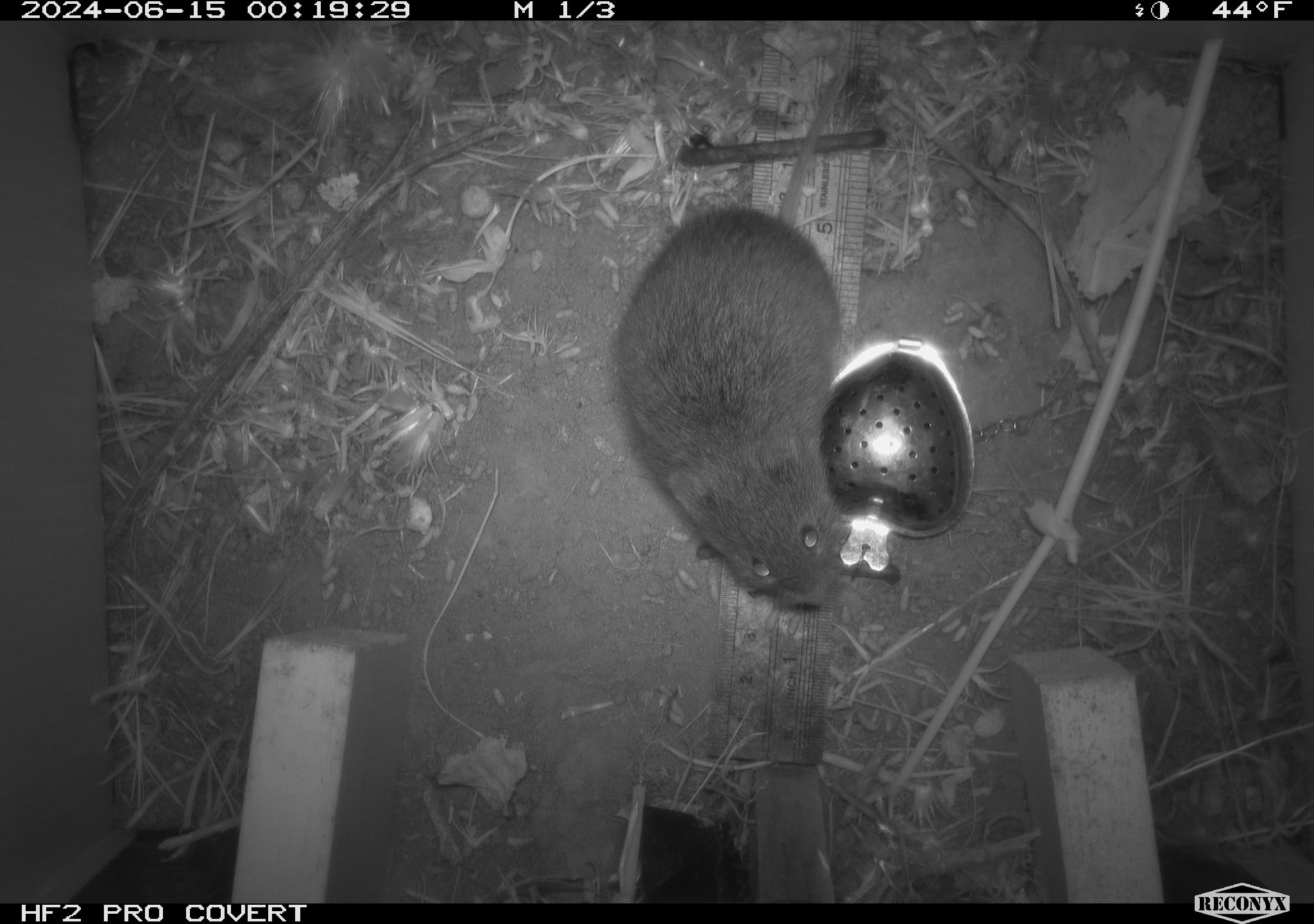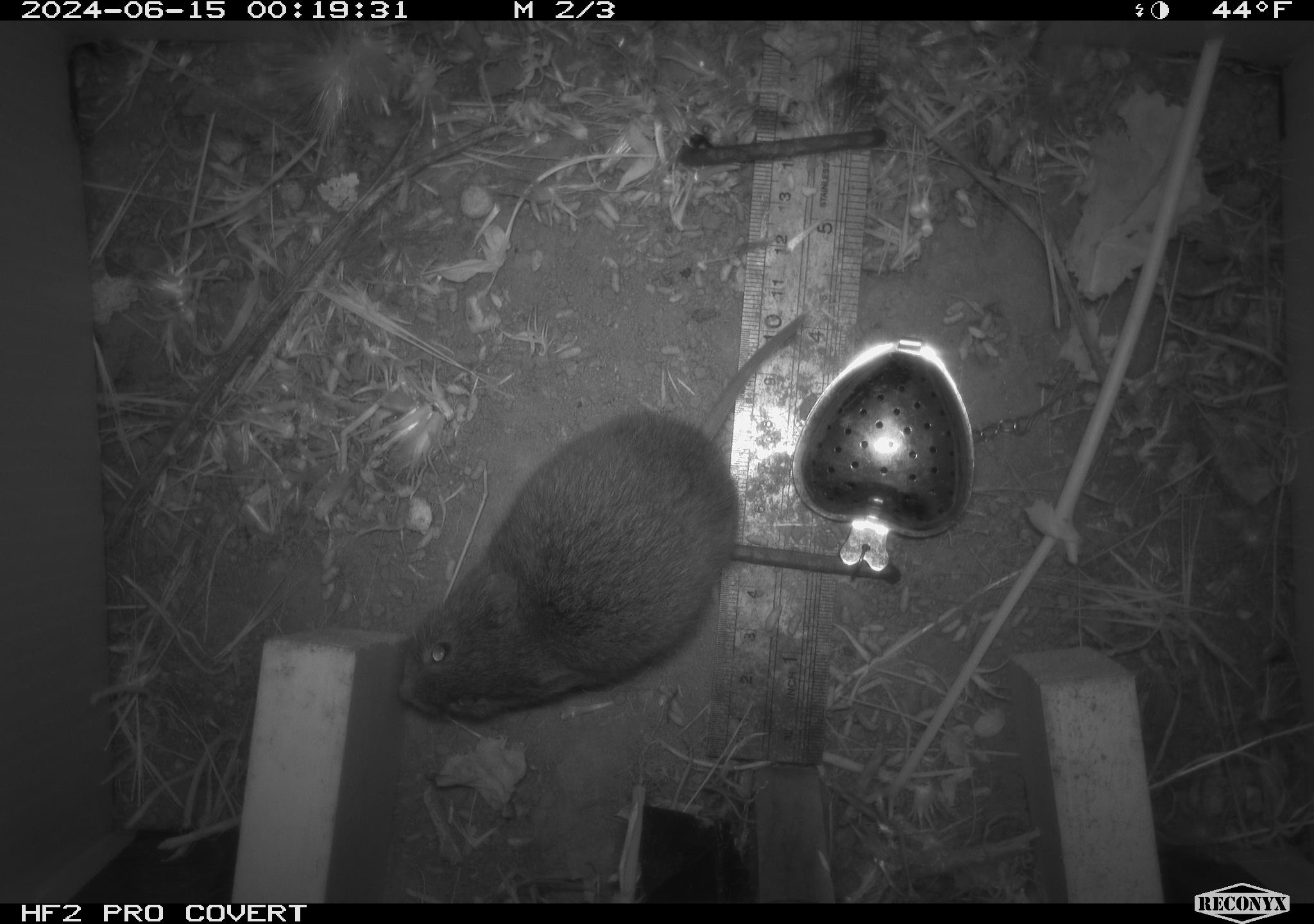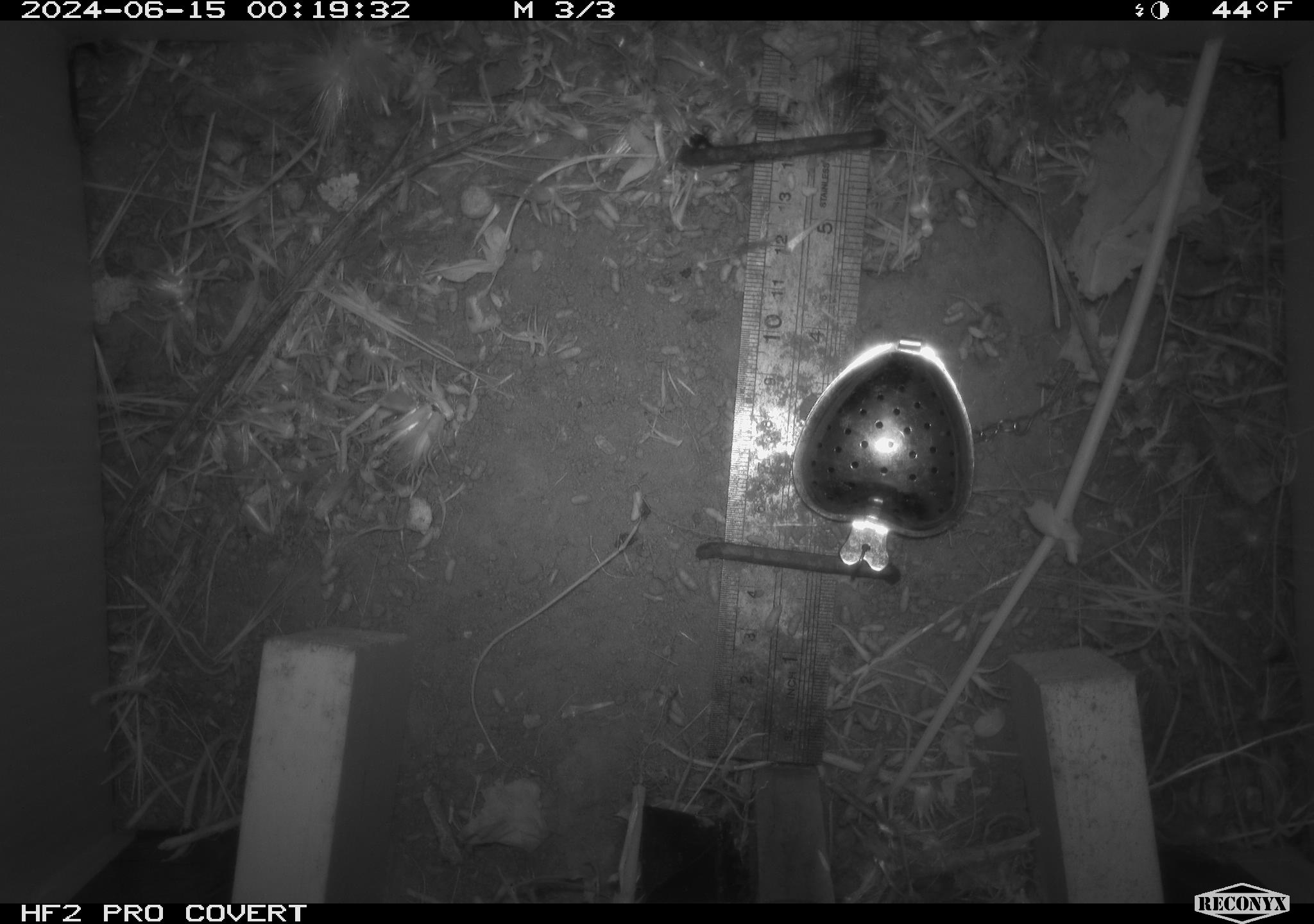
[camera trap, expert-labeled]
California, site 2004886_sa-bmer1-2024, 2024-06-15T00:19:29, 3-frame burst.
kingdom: Animalia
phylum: Chordata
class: Mammalia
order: Rodentia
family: Cricetidae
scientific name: Cricetidae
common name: hamsters, voles, lemmings, and allies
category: cricetidae family